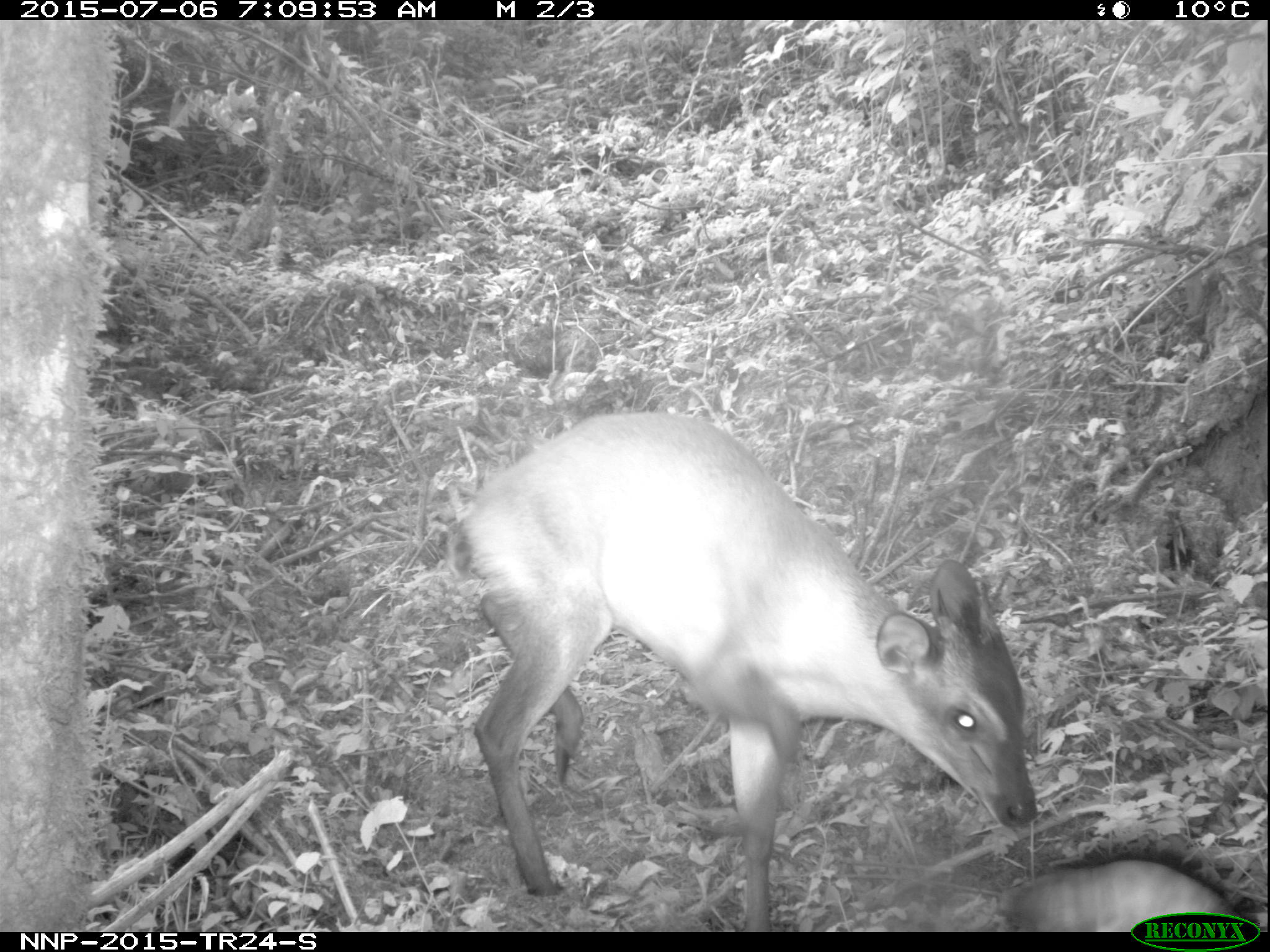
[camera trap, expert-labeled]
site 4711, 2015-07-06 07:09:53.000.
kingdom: Animalia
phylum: Chordata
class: Mammalia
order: Artiodactyla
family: Bovidae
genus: Cephalophus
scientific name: Cephalophus nigrifrons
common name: black-fronted duiker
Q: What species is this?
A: Cephalophus nigrifrons (black-fronted duiker).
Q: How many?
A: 1.